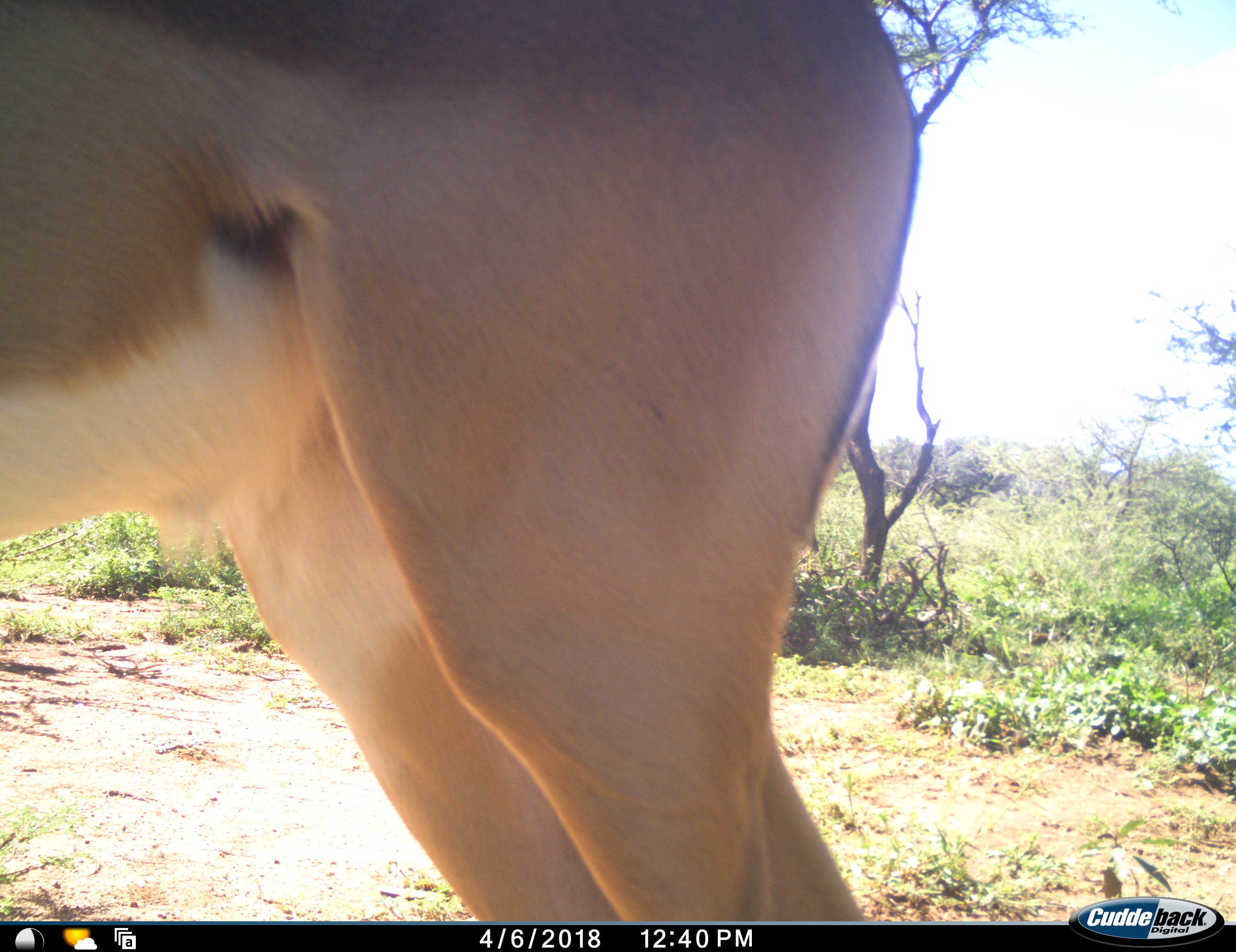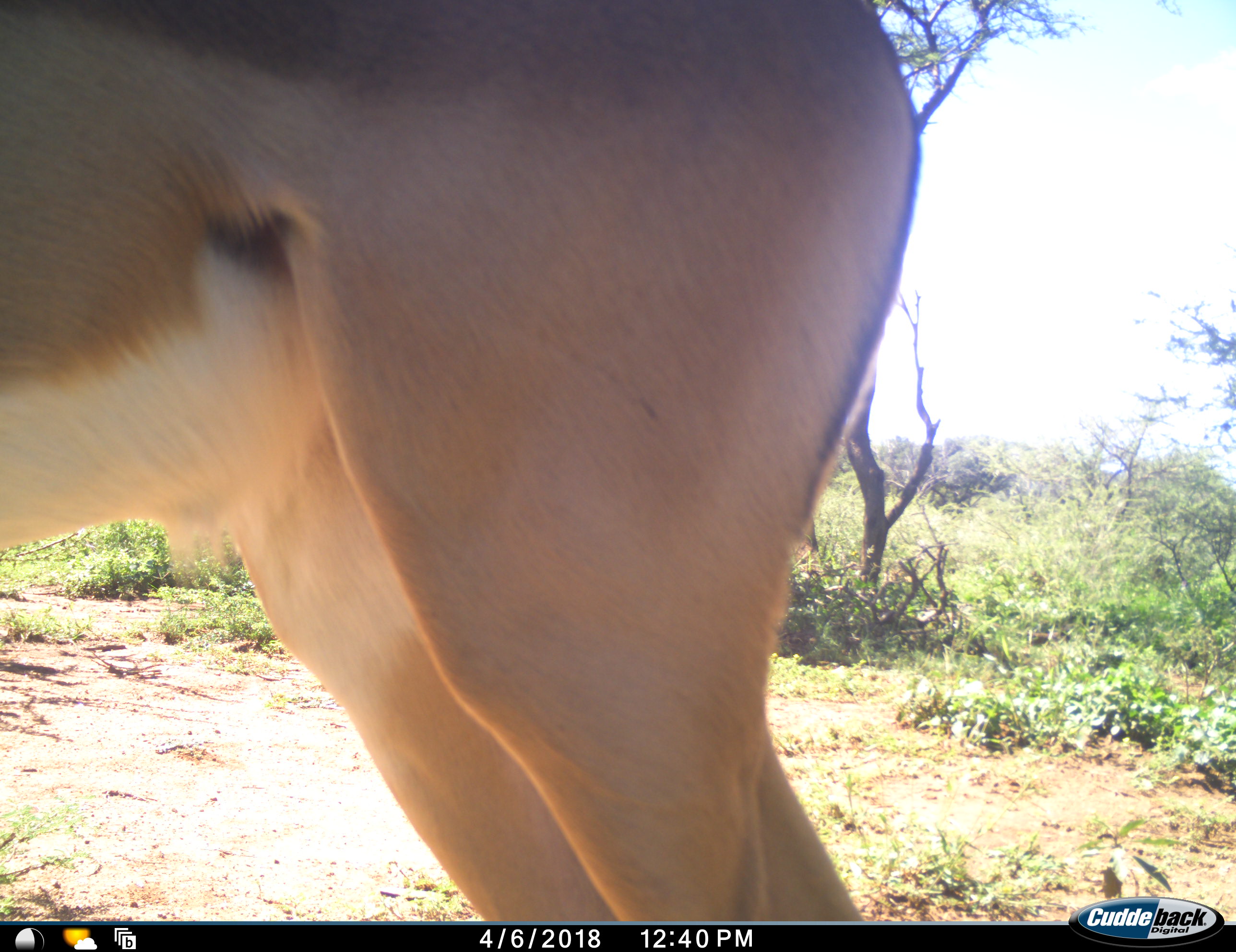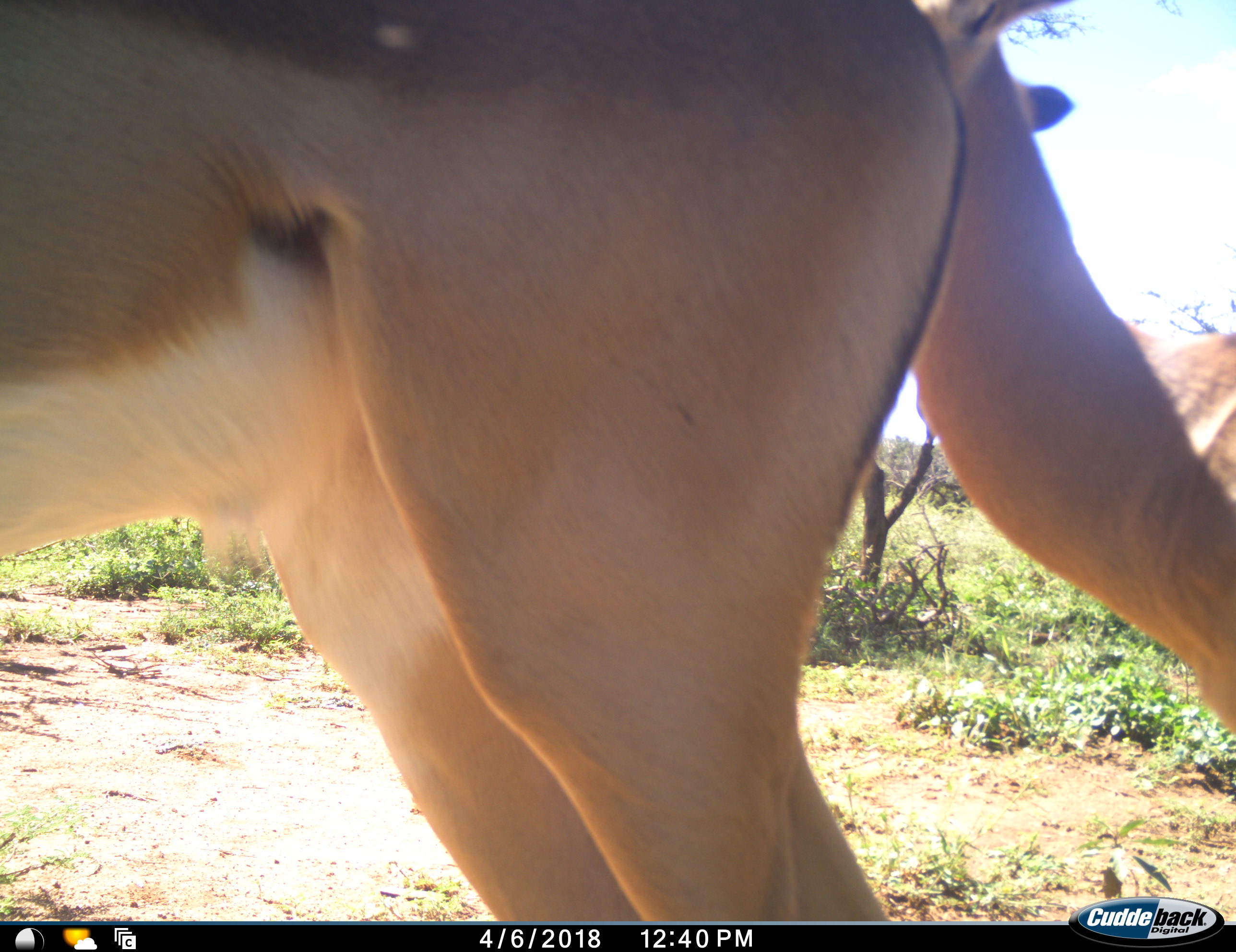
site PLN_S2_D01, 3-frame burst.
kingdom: Animalia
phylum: Chordata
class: Mammalia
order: Artiodactyla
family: Bovidae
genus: Aepyceros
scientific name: Aepyceros melampus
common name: impala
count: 2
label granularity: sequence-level